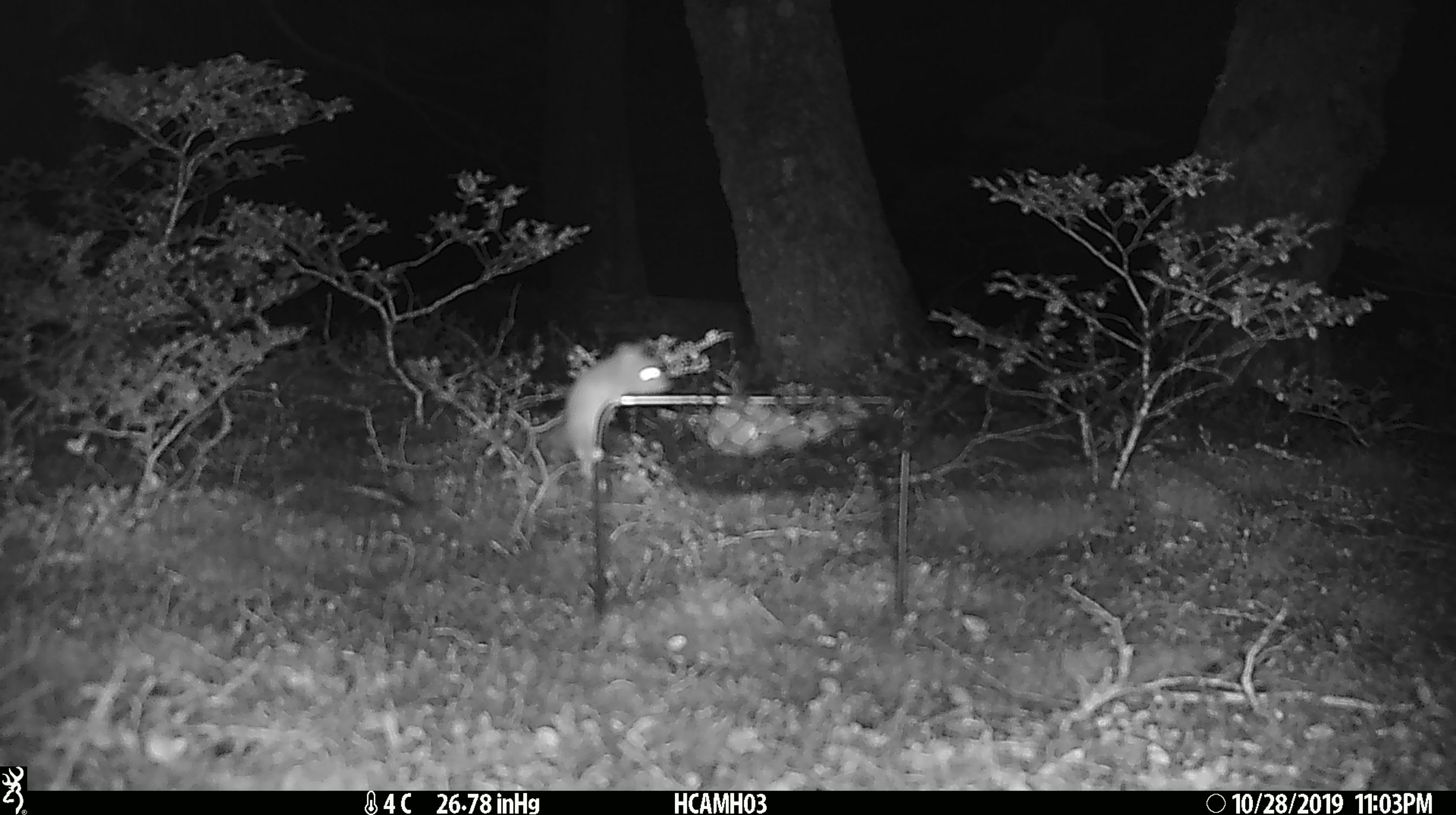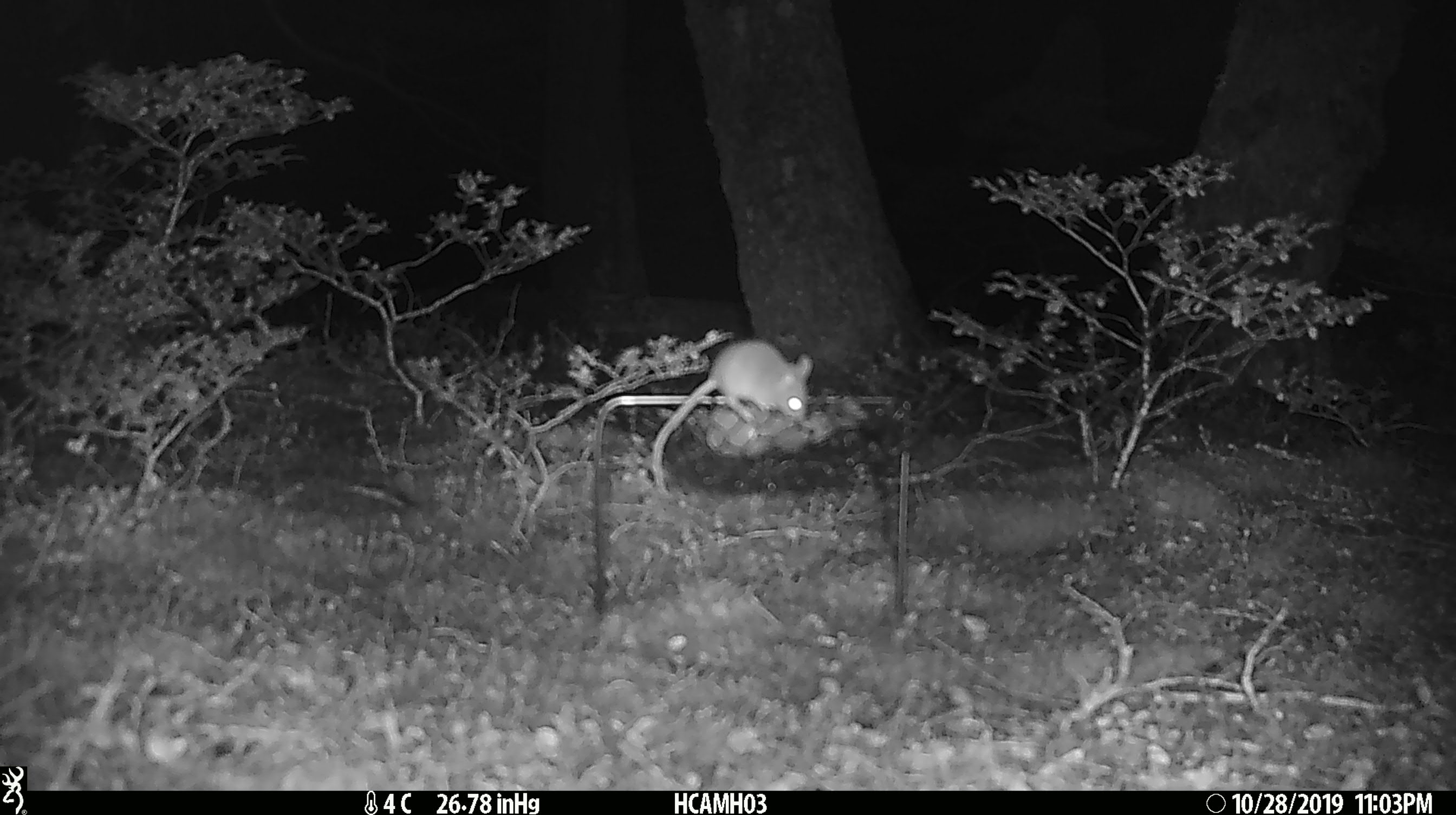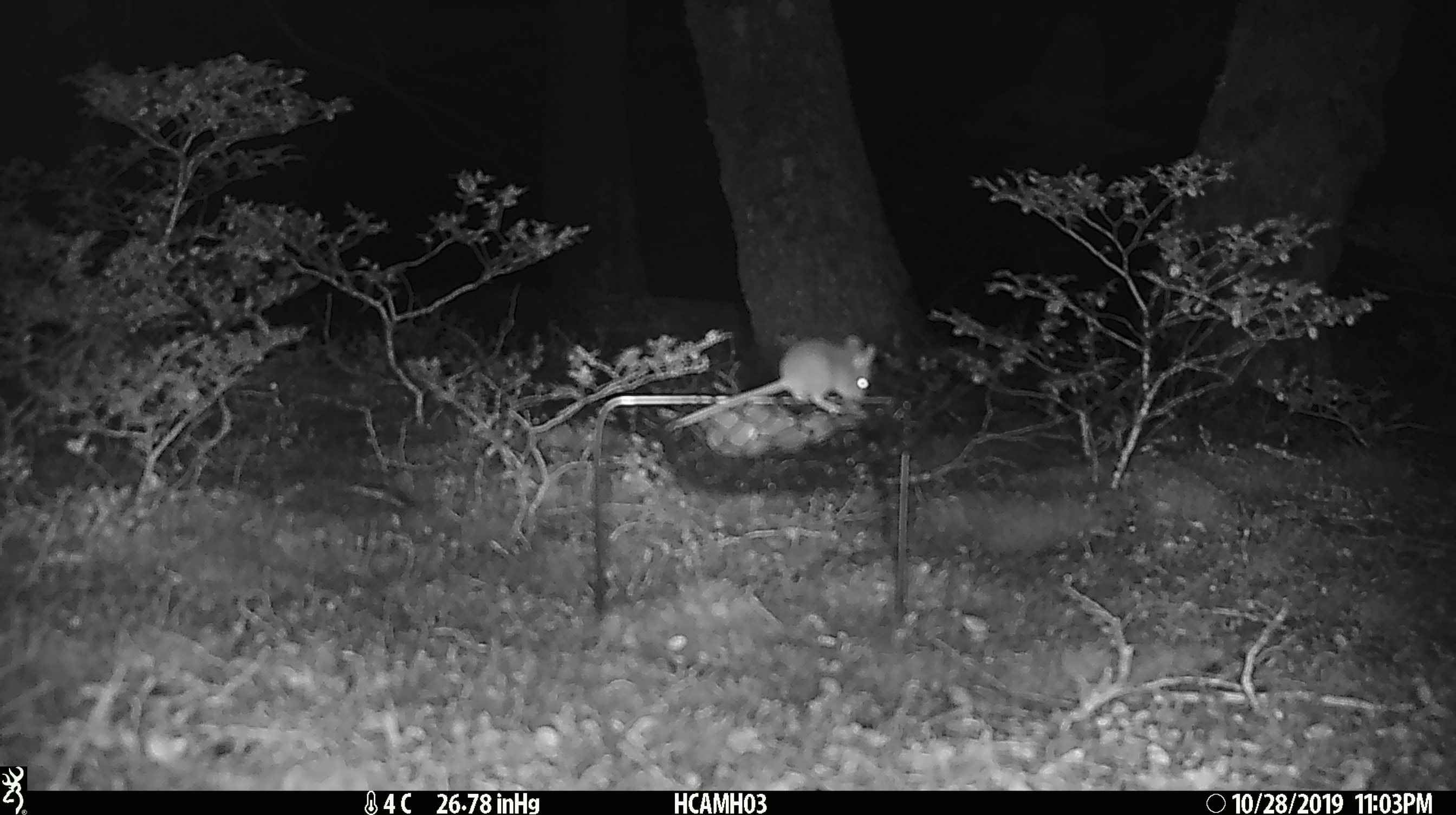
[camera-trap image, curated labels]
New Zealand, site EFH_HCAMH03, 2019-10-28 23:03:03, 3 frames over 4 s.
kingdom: Animalia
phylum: Chordata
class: Mammalia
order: Rodentia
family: Muridae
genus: Mus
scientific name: Mus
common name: mouse